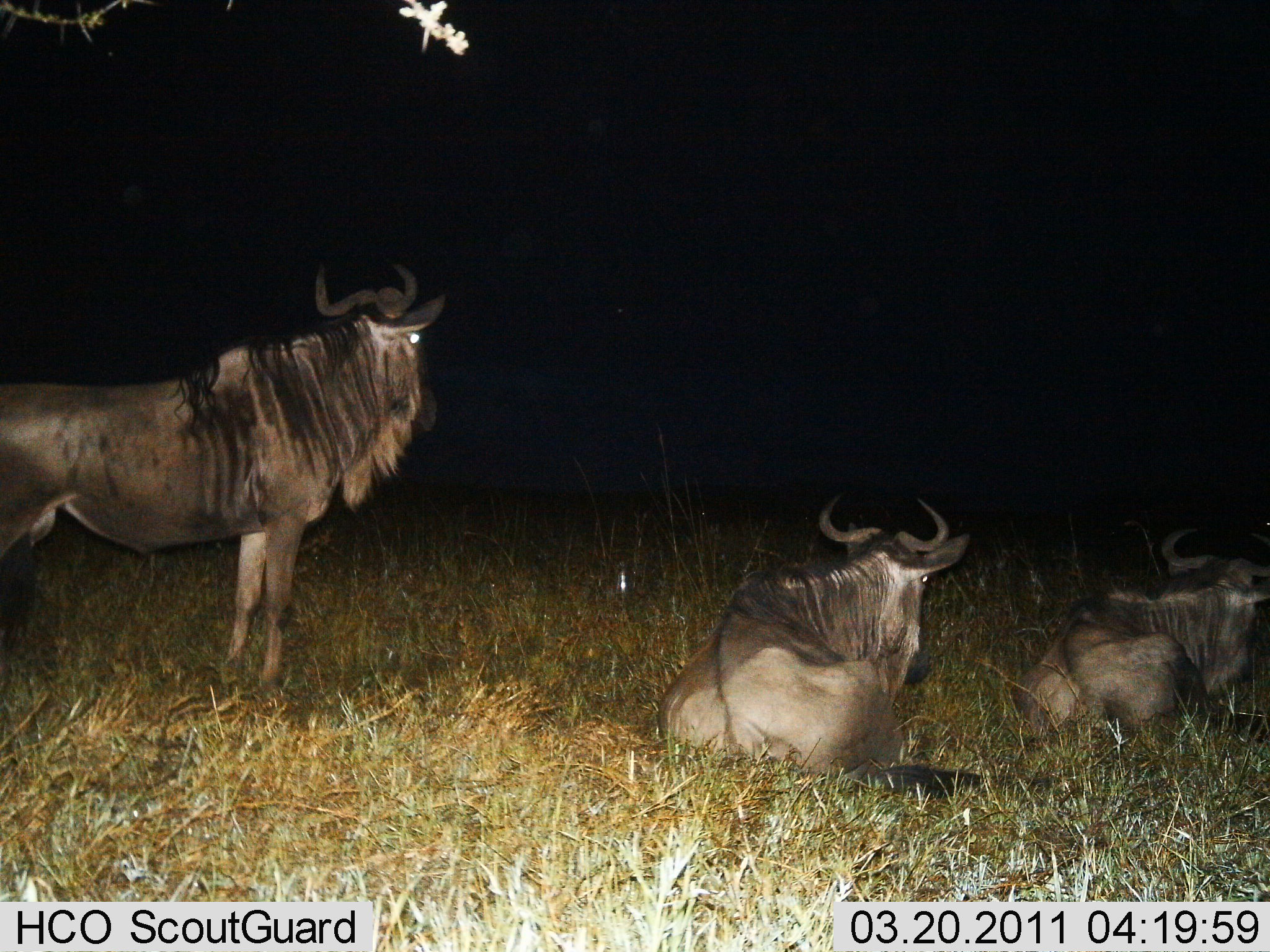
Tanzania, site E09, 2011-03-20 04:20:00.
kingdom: Animalia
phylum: Chordata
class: Mammalia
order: Artiodactyla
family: Bovidae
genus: Connochaetes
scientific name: Connochaetes taurinus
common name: blue wildebeest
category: wildebeest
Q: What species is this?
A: Wildebeest (blue wildebeest) (Connochaetes taurinus).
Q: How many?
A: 3.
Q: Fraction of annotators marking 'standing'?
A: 64%.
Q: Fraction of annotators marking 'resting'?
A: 100%.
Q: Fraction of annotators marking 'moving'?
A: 0%.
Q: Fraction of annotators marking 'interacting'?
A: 0%.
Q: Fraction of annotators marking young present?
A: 0%.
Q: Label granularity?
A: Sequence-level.